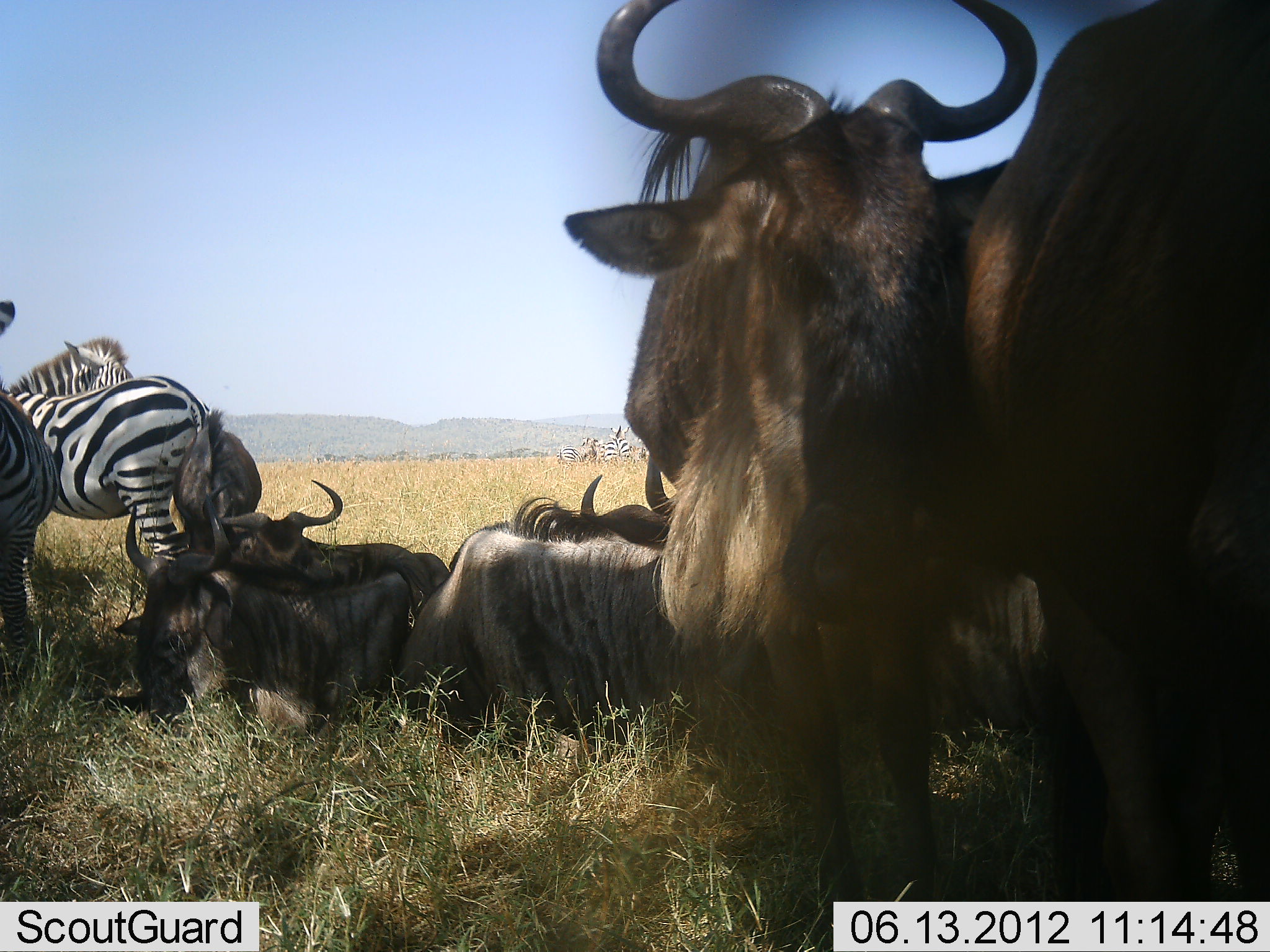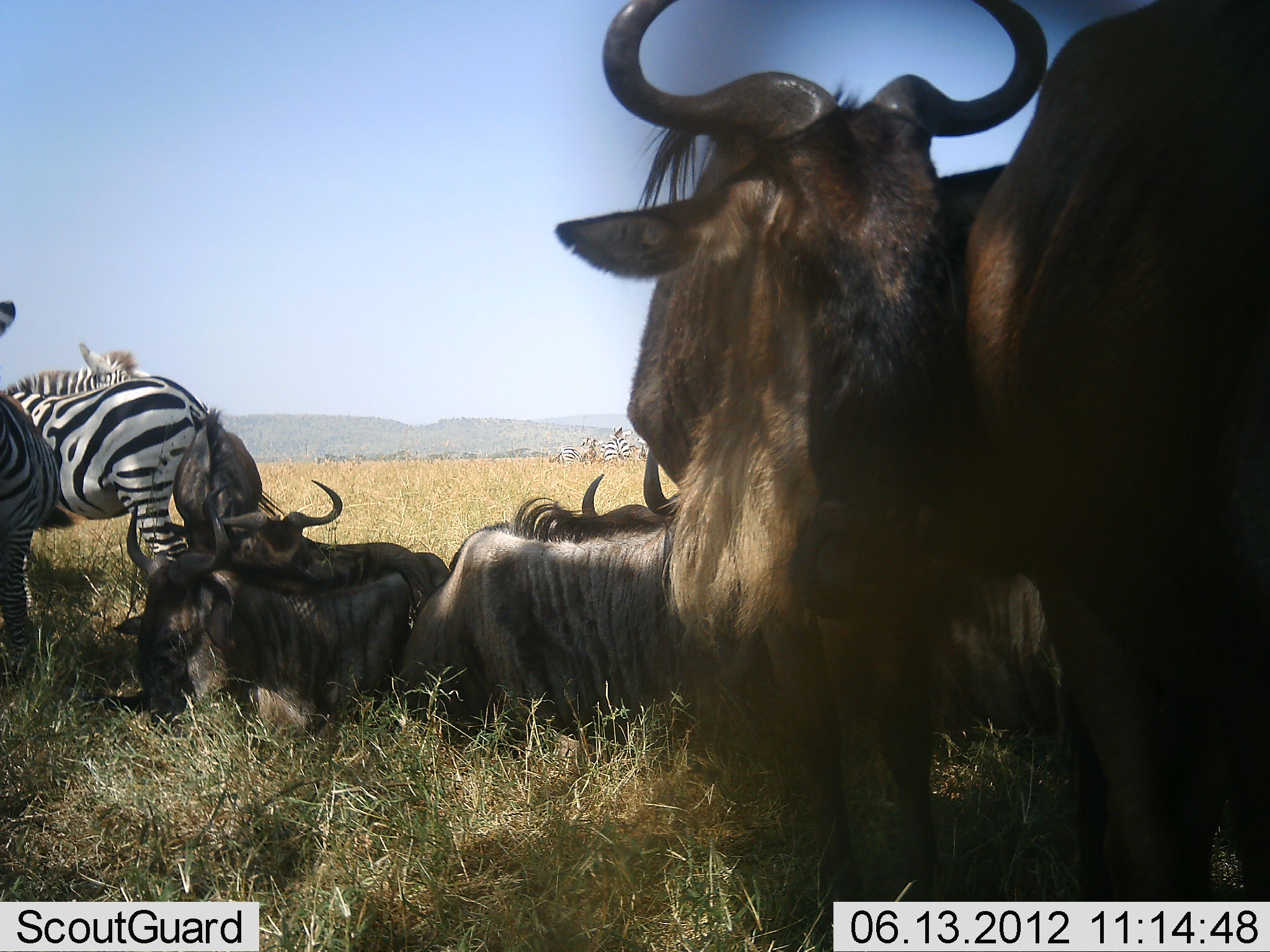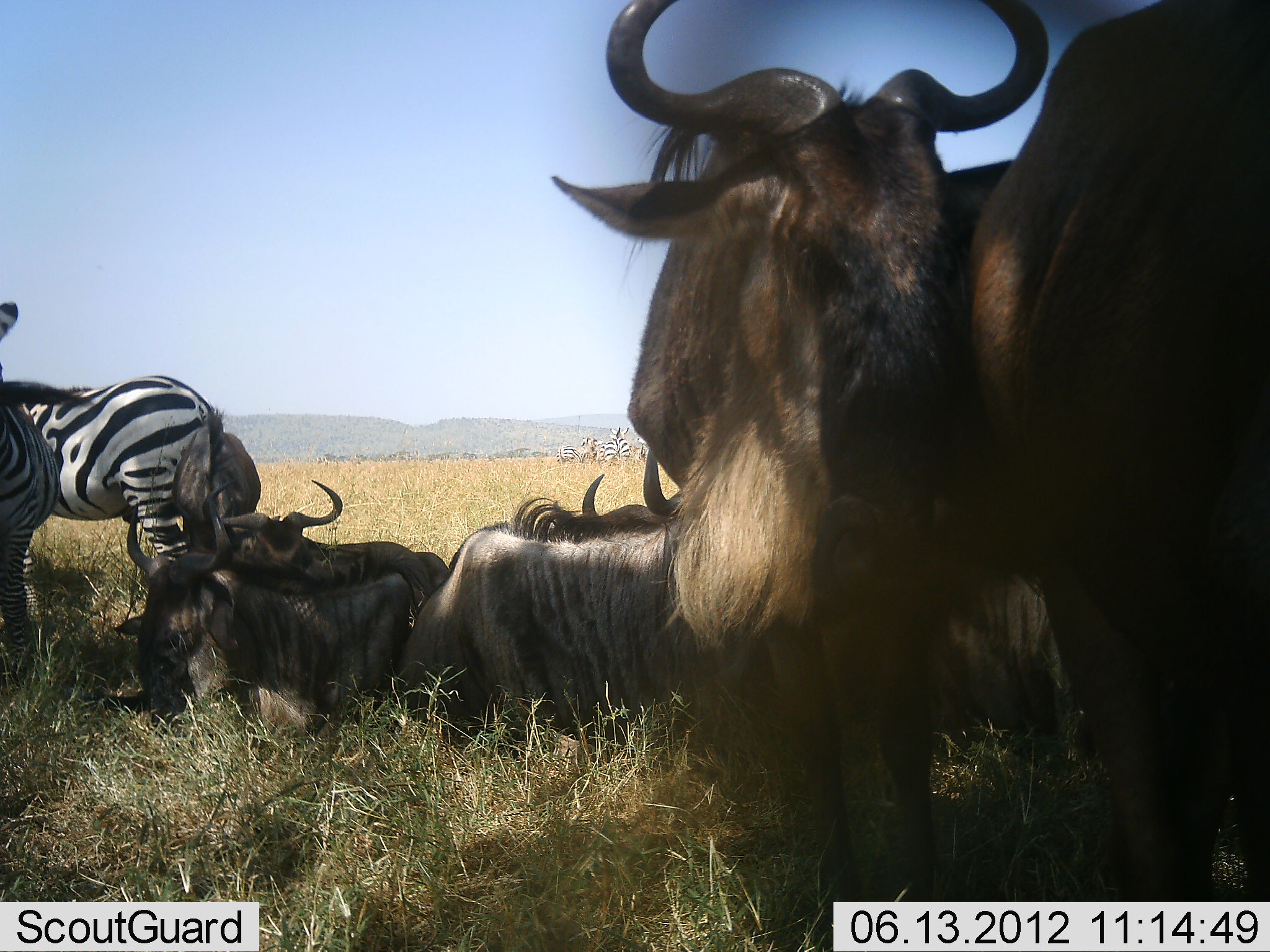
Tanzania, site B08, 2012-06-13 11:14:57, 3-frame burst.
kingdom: Animalia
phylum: Chordata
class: Mammalia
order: Artiodactyla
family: Bovidae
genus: Connochaetes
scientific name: Connochaetes taurinus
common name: blue wildebeest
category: wildebeest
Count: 6.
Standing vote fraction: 60%.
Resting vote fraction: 100%.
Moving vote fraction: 0%.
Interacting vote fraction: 30%.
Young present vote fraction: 0%.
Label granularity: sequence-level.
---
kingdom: Animalia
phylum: Chordata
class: Mammalia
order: Perissodactyla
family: Equidae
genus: Equus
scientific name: Equus quagga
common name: plains zebra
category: zebra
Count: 3.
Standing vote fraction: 82%.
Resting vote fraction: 9%.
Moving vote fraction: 9%.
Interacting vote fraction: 9%.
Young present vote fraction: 0%.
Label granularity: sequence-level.